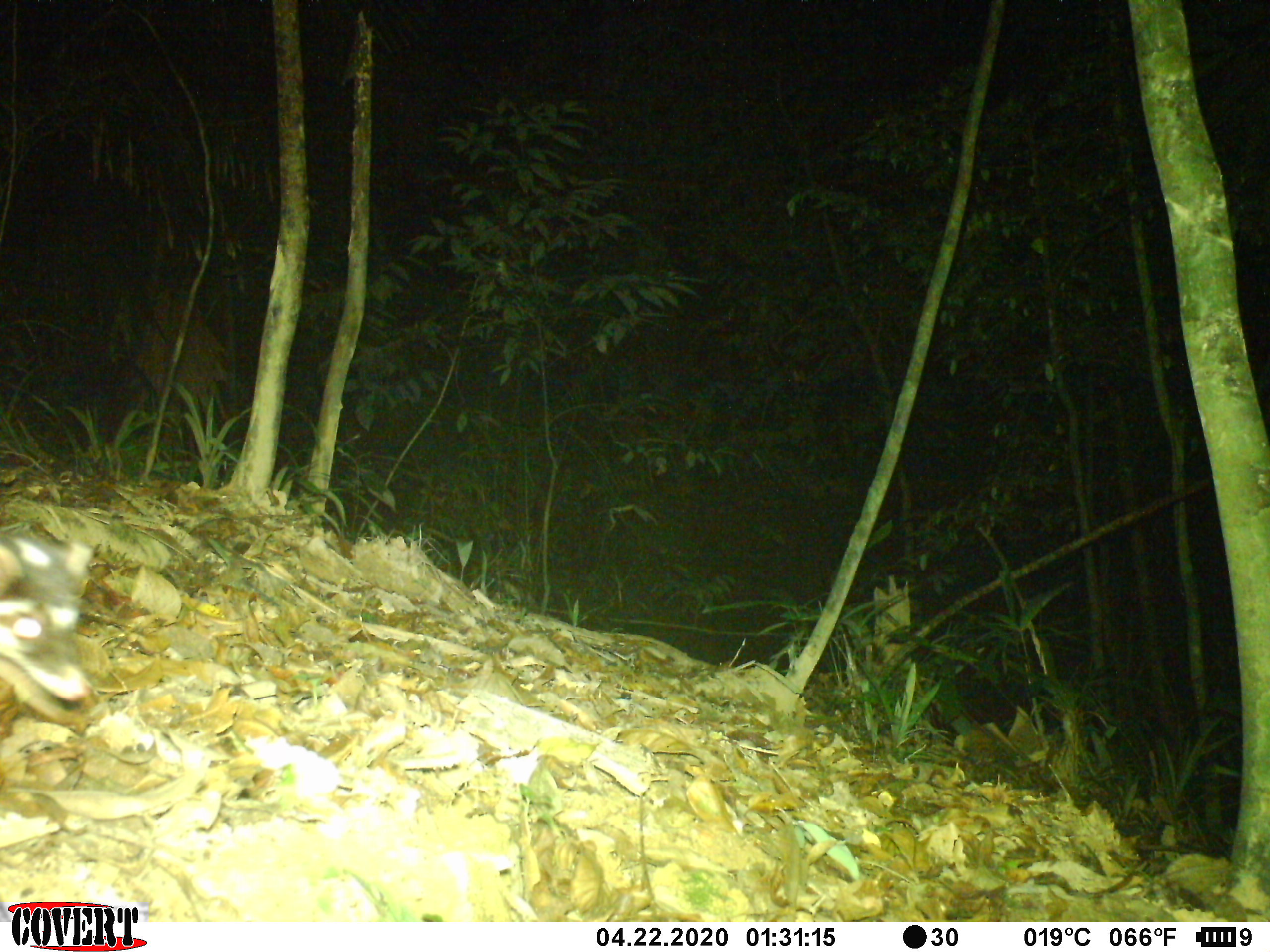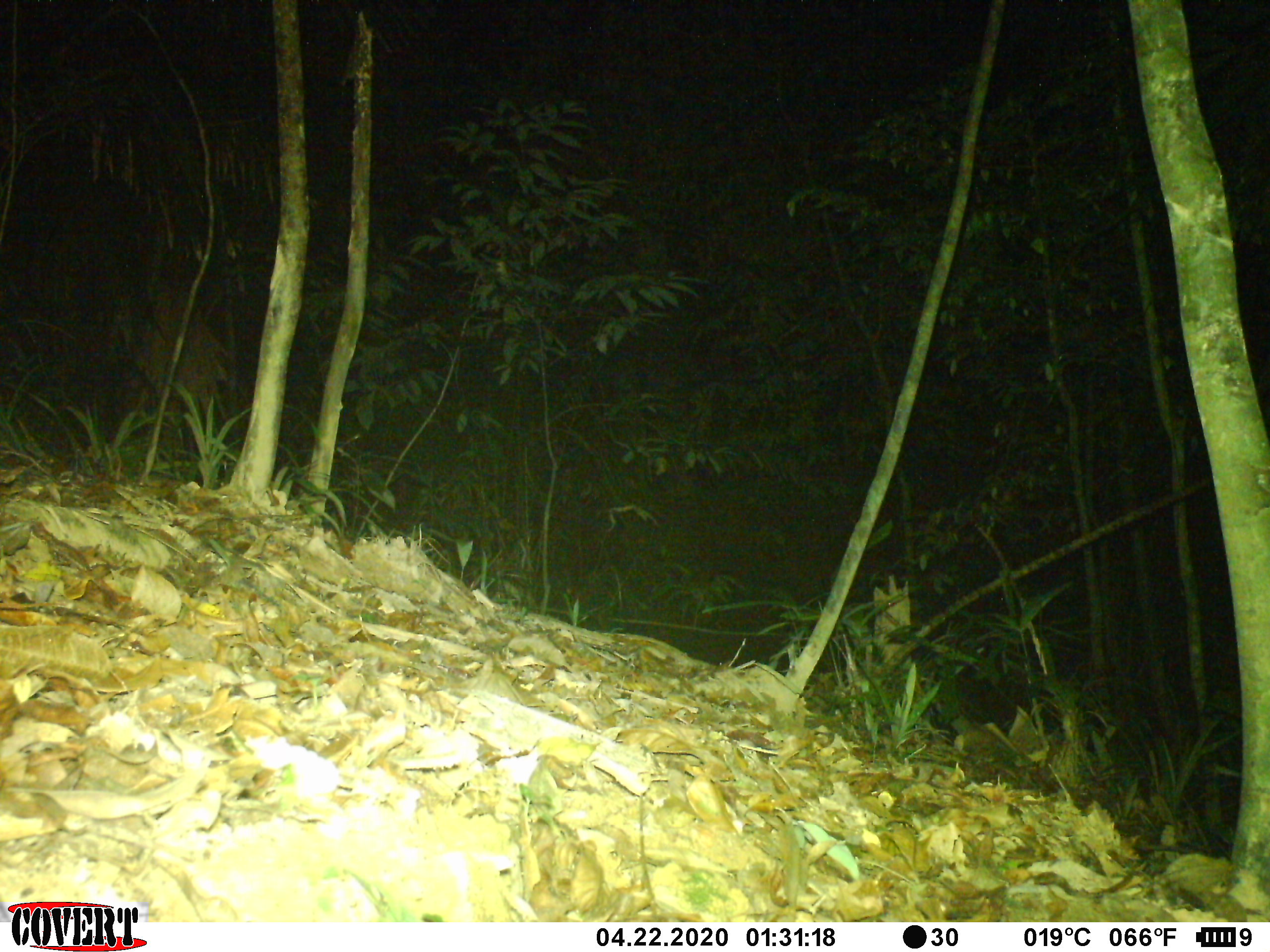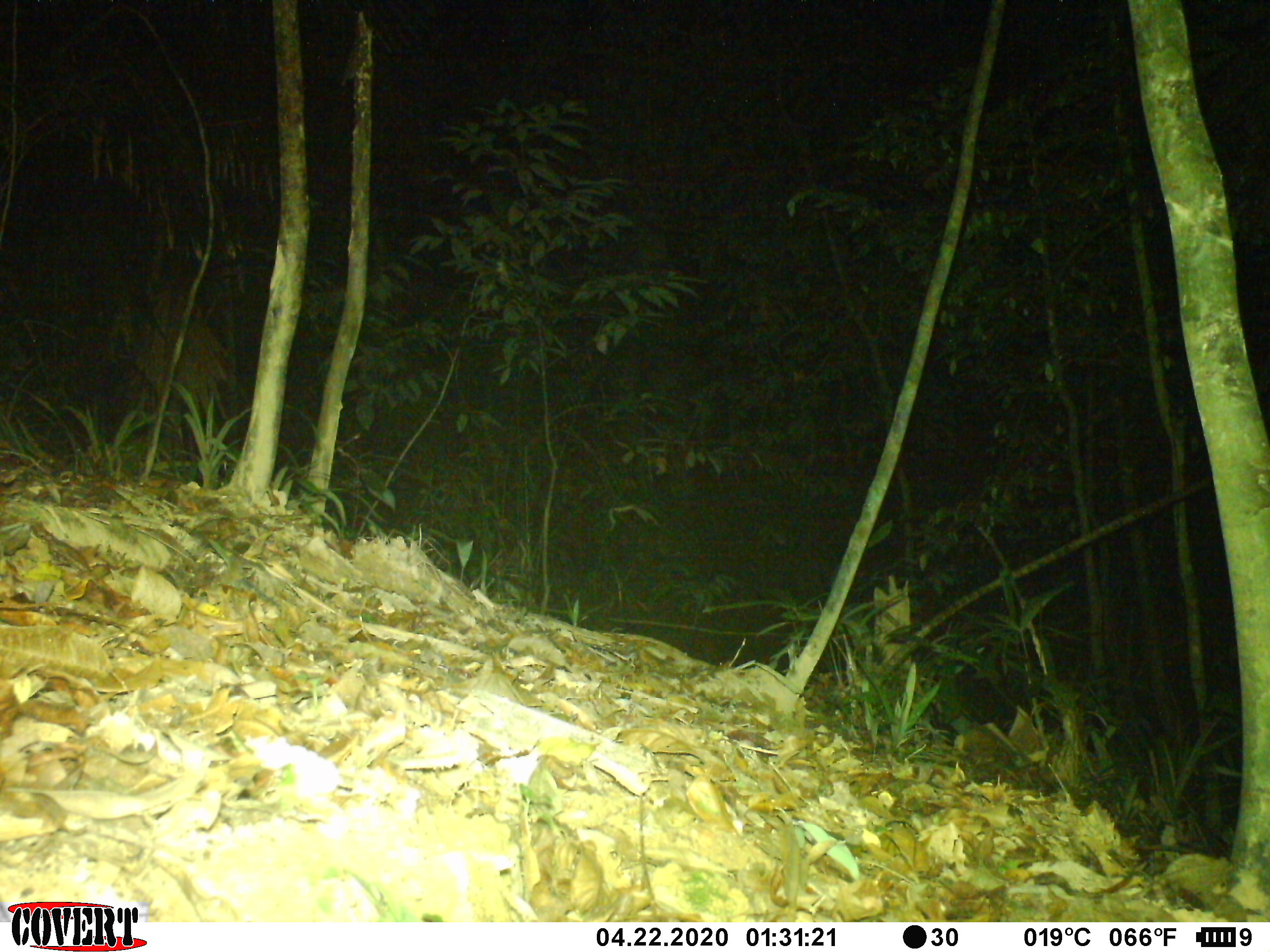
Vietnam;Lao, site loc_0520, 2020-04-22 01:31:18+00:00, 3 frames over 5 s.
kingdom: Animalia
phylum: Chordata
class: Mammalia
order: Carnivora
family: Mustelidae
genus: Melogale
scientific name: Melogale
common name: ferret badger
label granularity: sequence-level